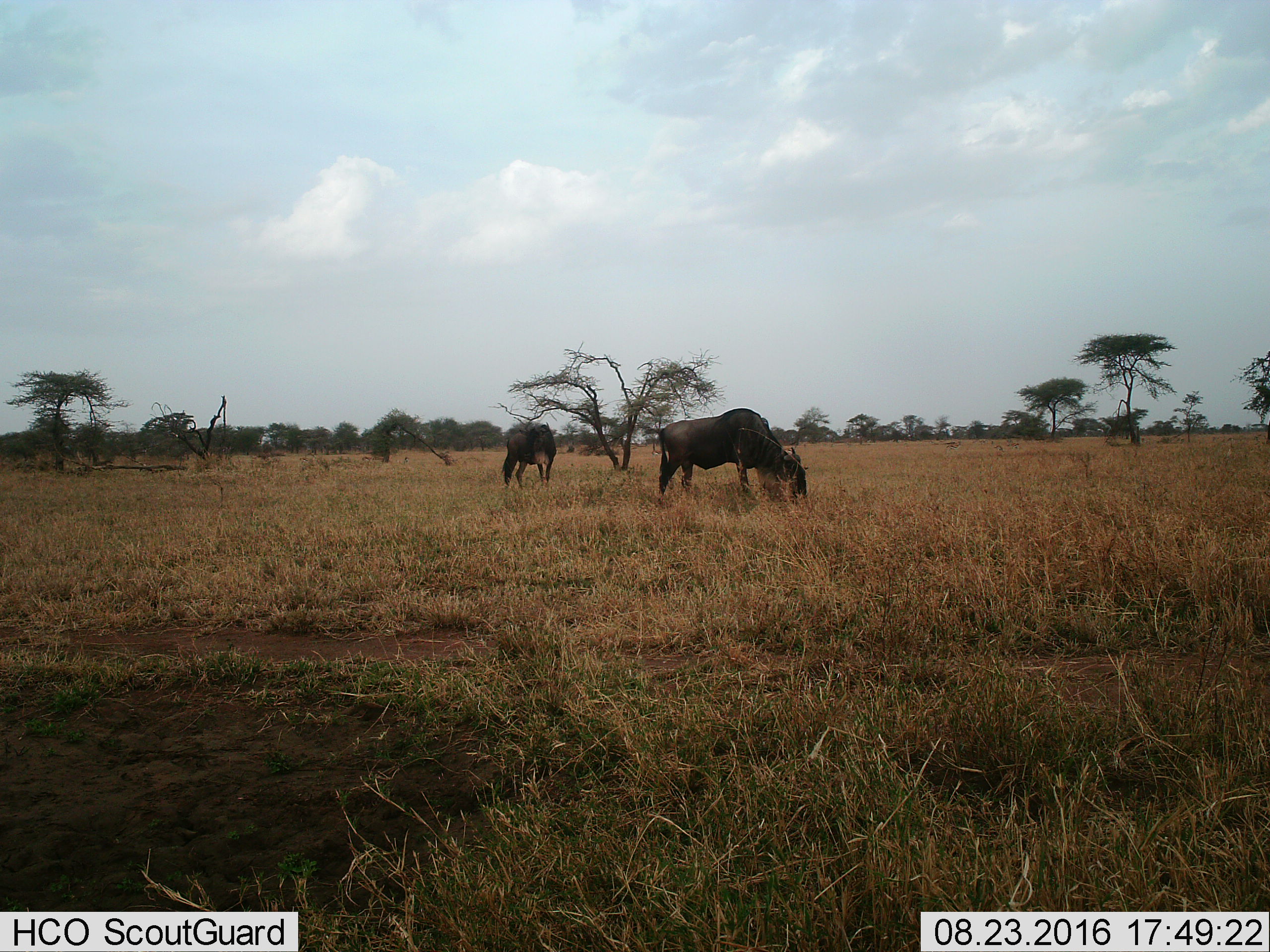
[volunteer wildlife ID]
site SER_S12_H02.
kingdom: Animalia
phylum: Chordata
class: Mammalia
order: Artiodactyla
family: Bovidae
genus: Connochaetes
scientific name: Connochaetes taurinus taurinus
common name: blue wildebeest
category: wildebeestblue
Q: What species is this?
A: Wildebeestblue (blue wildebeest) (Connochaetes taurinus taurinus).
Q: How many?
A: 2.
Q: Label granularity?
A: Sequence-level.